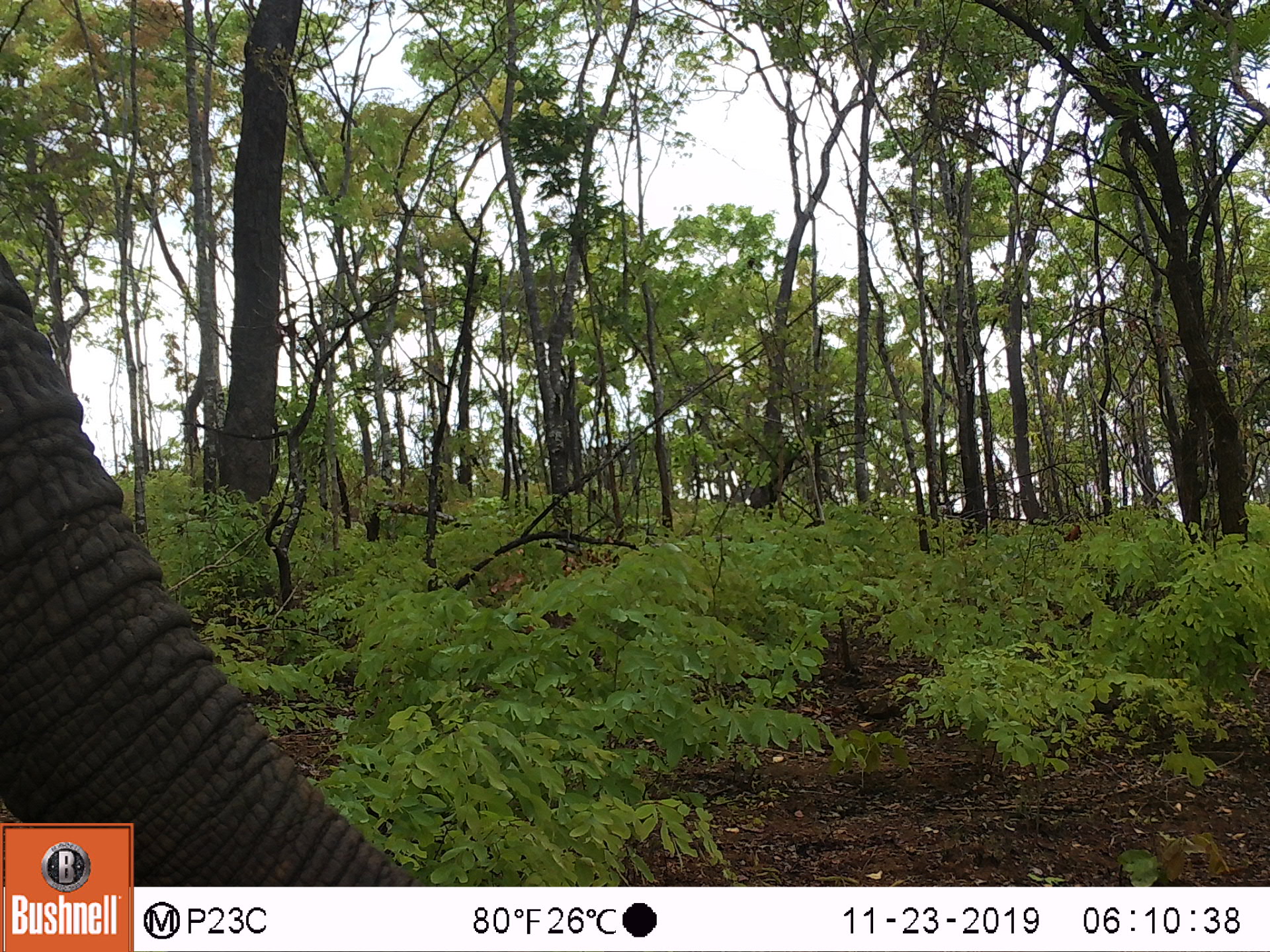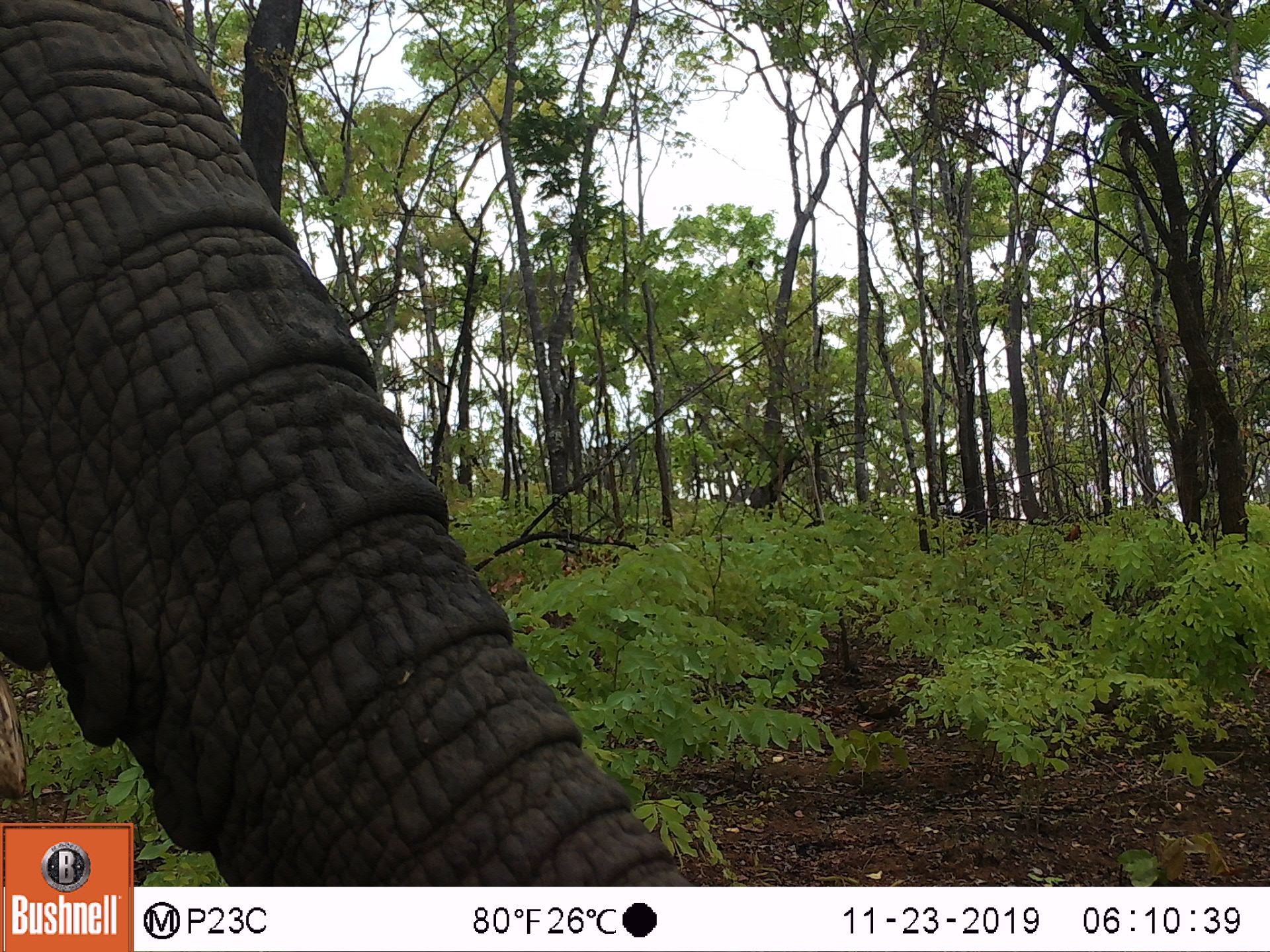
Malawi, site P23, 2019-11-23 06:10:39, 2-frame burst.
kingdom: Animalia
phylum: Chordata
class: Mammalia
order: Proboscidea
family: Elephantidae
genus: Loxodonta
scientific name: Loxodonta africana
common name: african savanna elephant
African savanna elephant (Loxodonta africana), count 1.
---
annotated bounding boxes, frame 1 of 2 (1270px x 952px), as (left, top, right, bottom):
african savanna elephant: (0, 254, 314, 818)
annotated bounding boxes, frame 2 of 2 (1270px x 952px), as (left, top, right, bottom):
african savanna elephant: (0, 16, 629, 818)